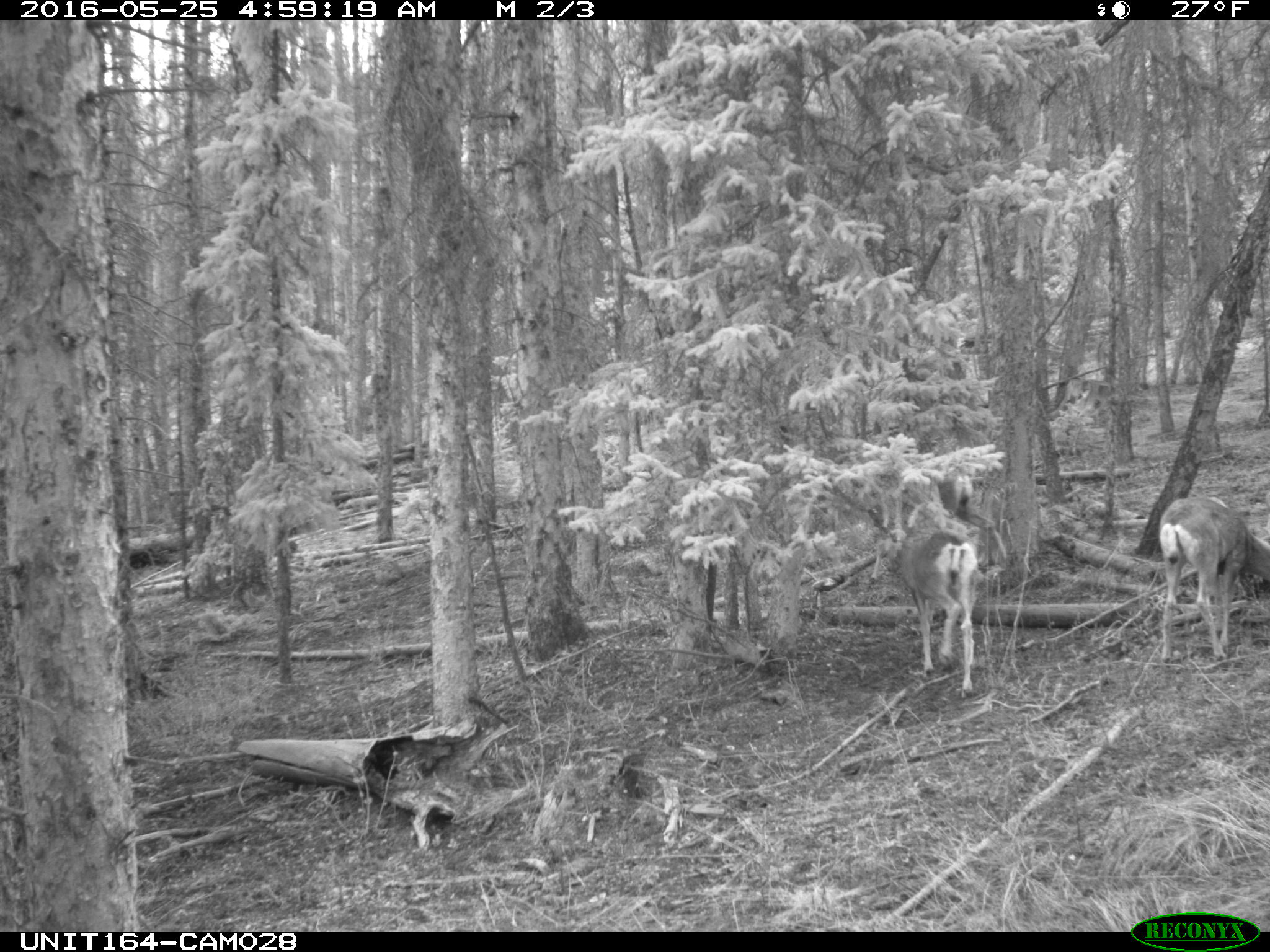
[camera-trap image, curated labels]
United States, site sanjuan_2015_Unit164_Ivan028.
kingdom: Animalia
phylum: Chordata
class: Mammalia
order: Artiodactyla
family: Cervidae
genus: Odocoileus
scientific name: Odocoileus hemionus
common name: mule deer